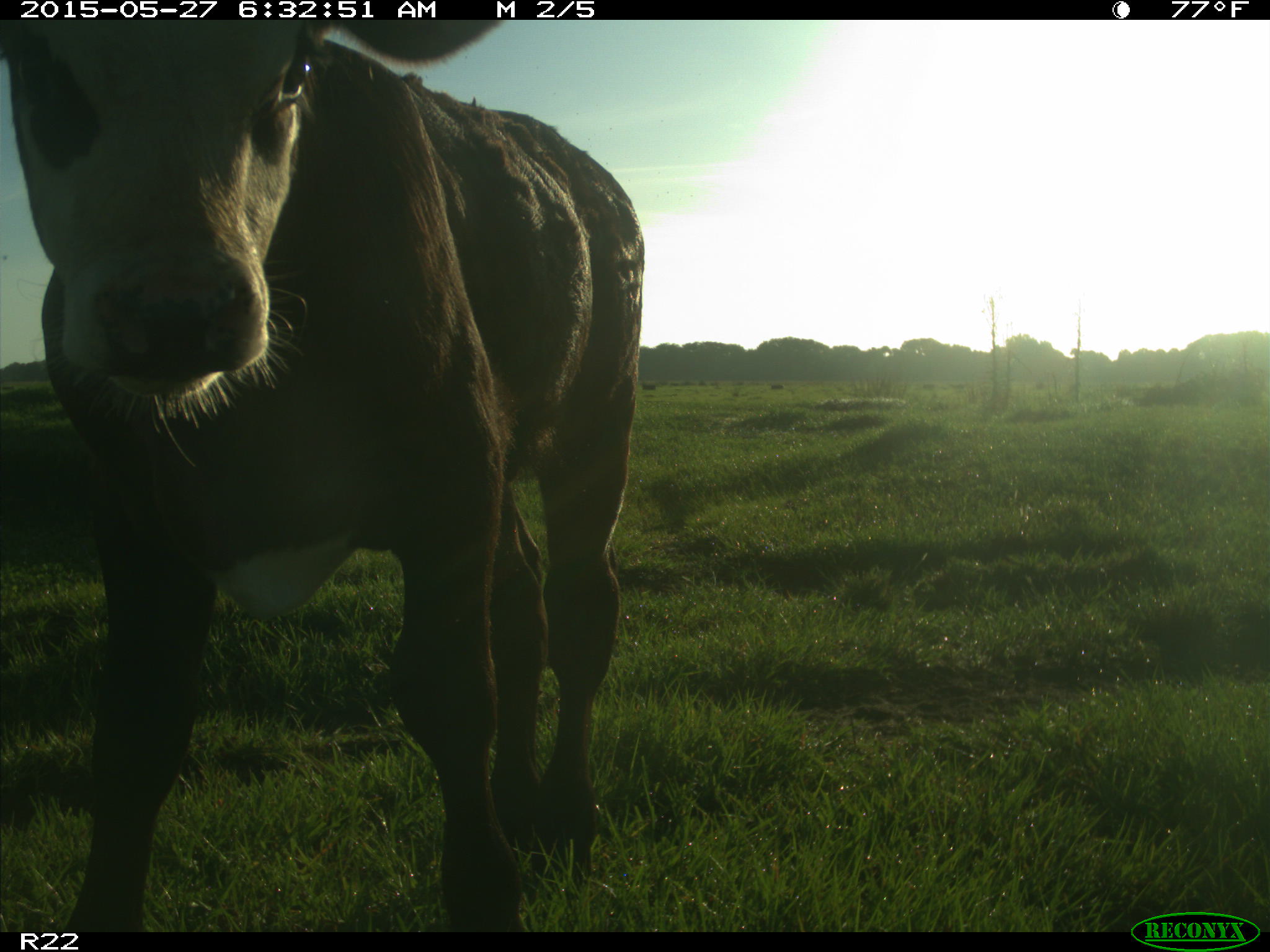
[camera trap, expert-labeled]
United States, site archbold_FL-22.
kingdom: Animalia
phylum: Chordata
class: Mammalia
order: Artiodactyla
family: Bovidae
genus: Bos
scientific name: Bos taurus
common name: domestic cow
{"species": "Bos taurus (domestic cow)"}